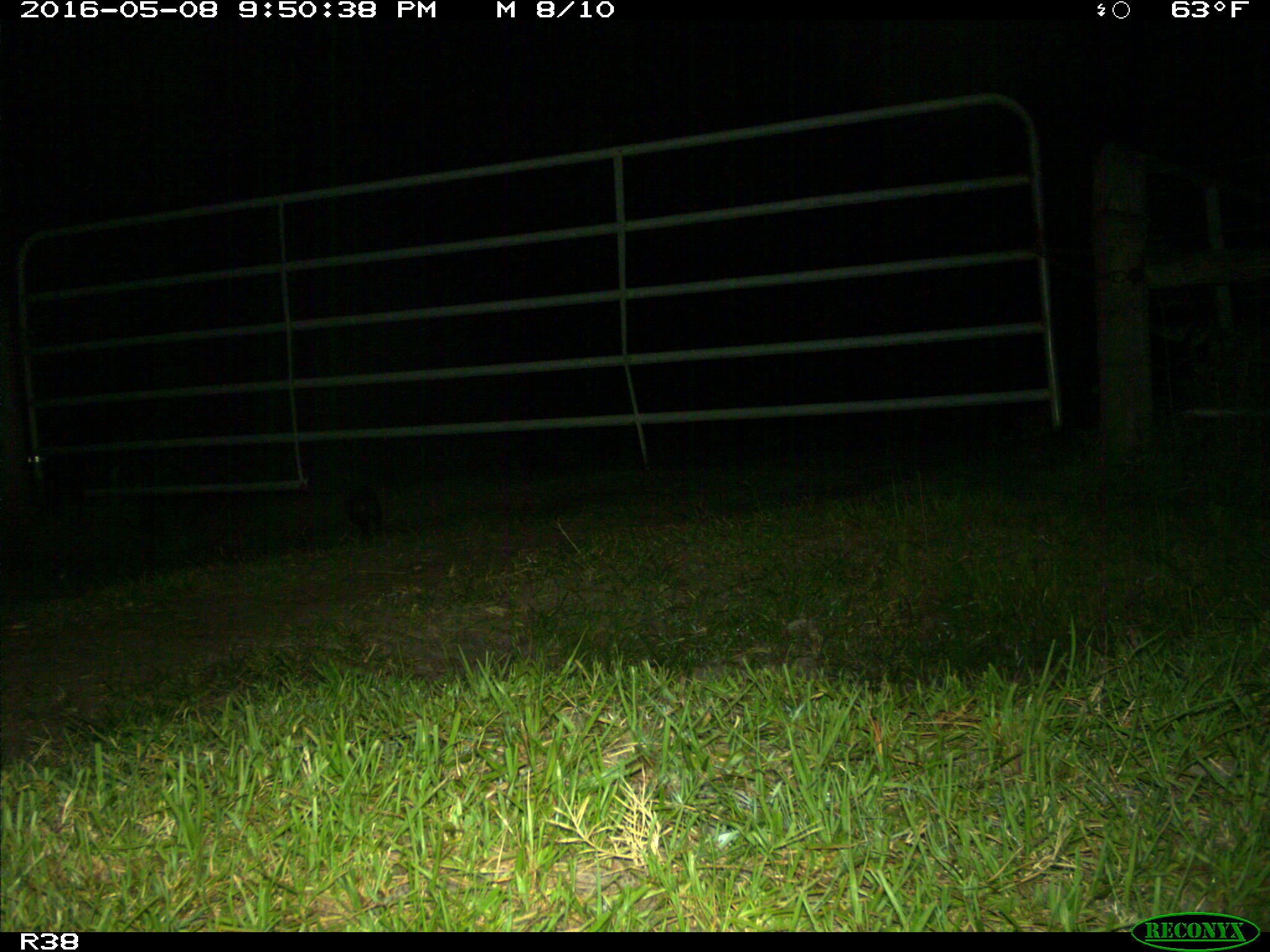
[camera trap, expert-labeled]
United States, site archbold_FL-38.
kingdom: Animalia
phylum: Chordata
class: Mammalia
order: Didelphimorphia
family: Didelphidae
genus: Didelphis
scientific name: Didelphis virginiana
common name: virginia opossum